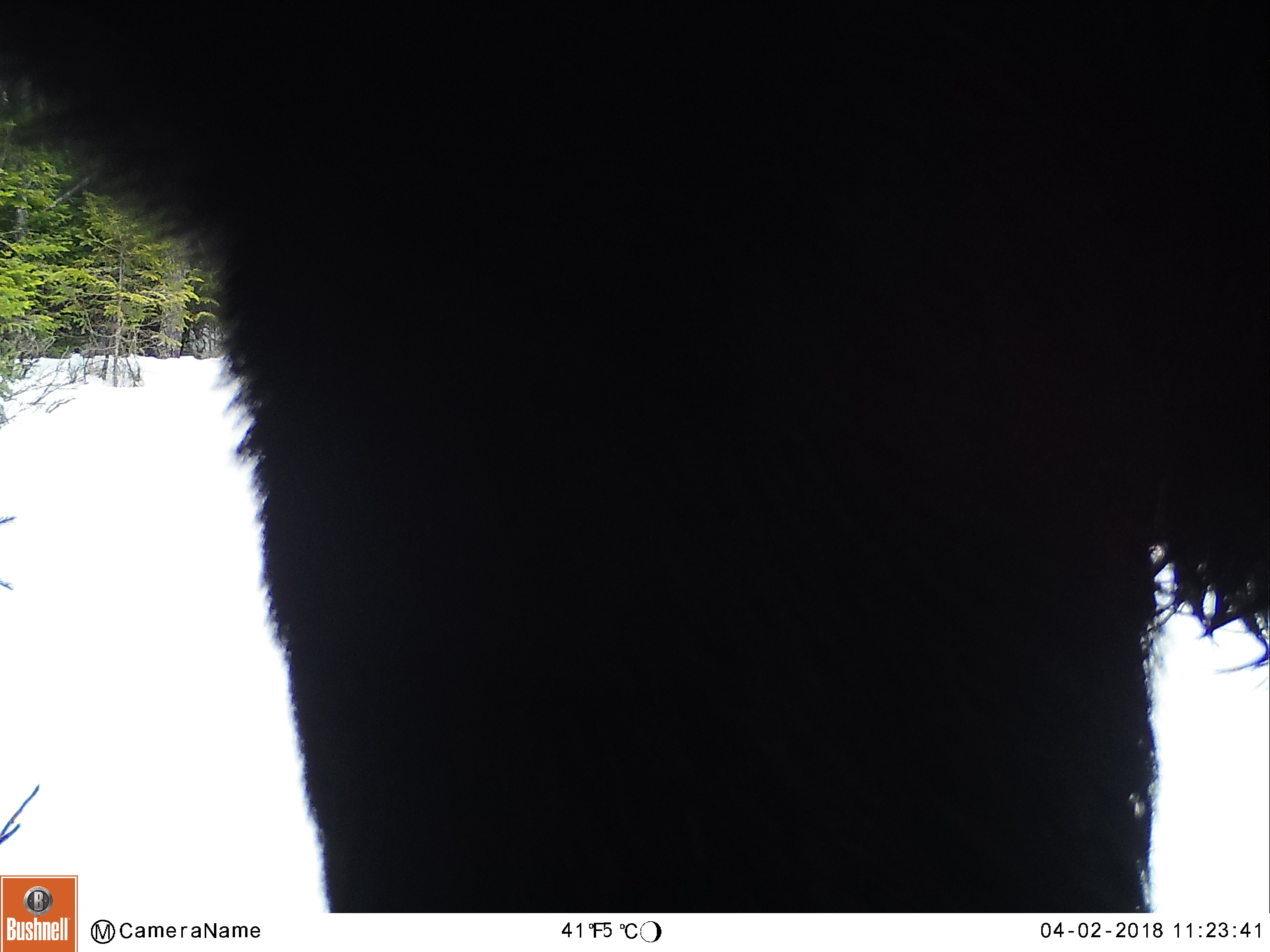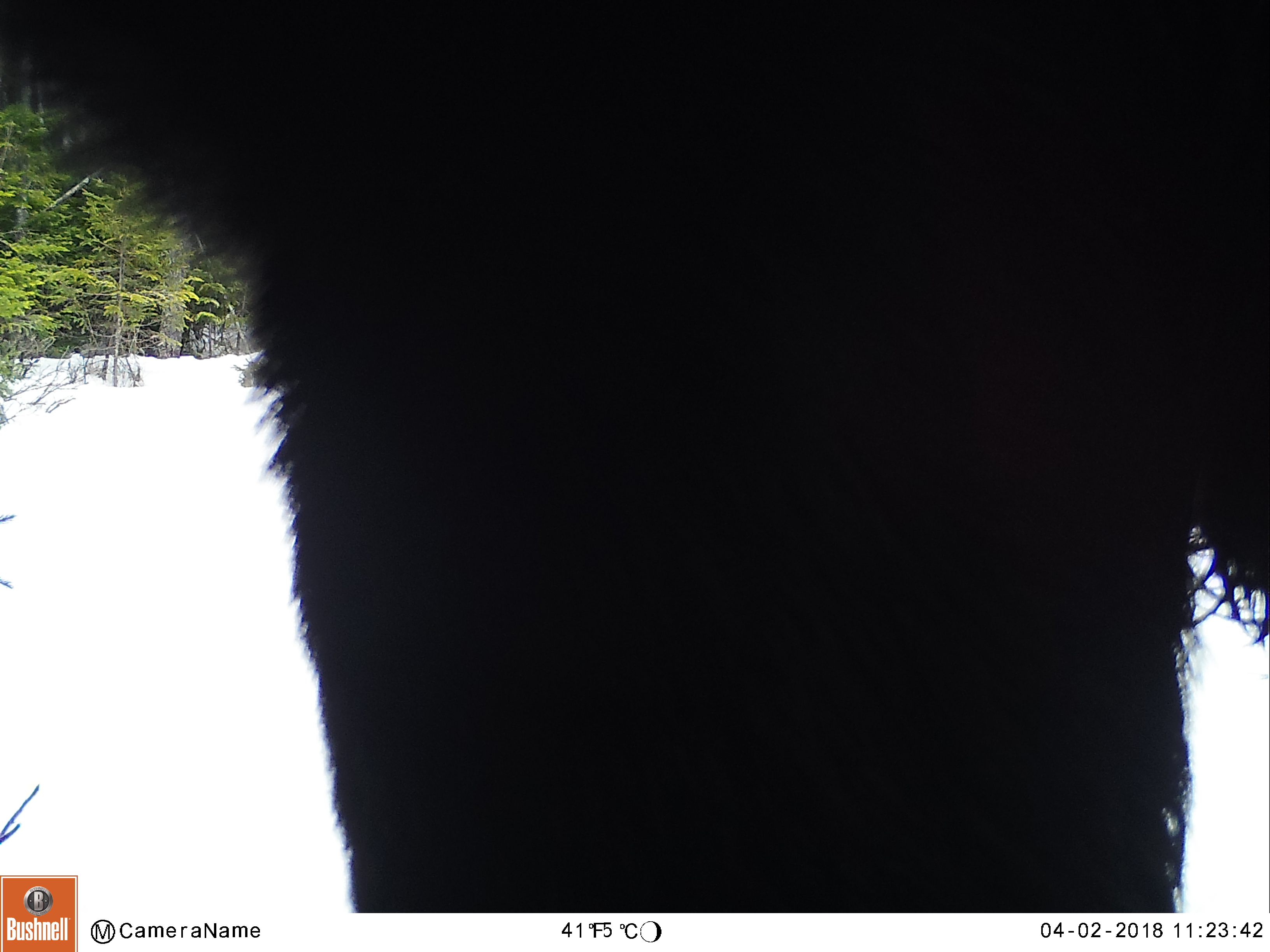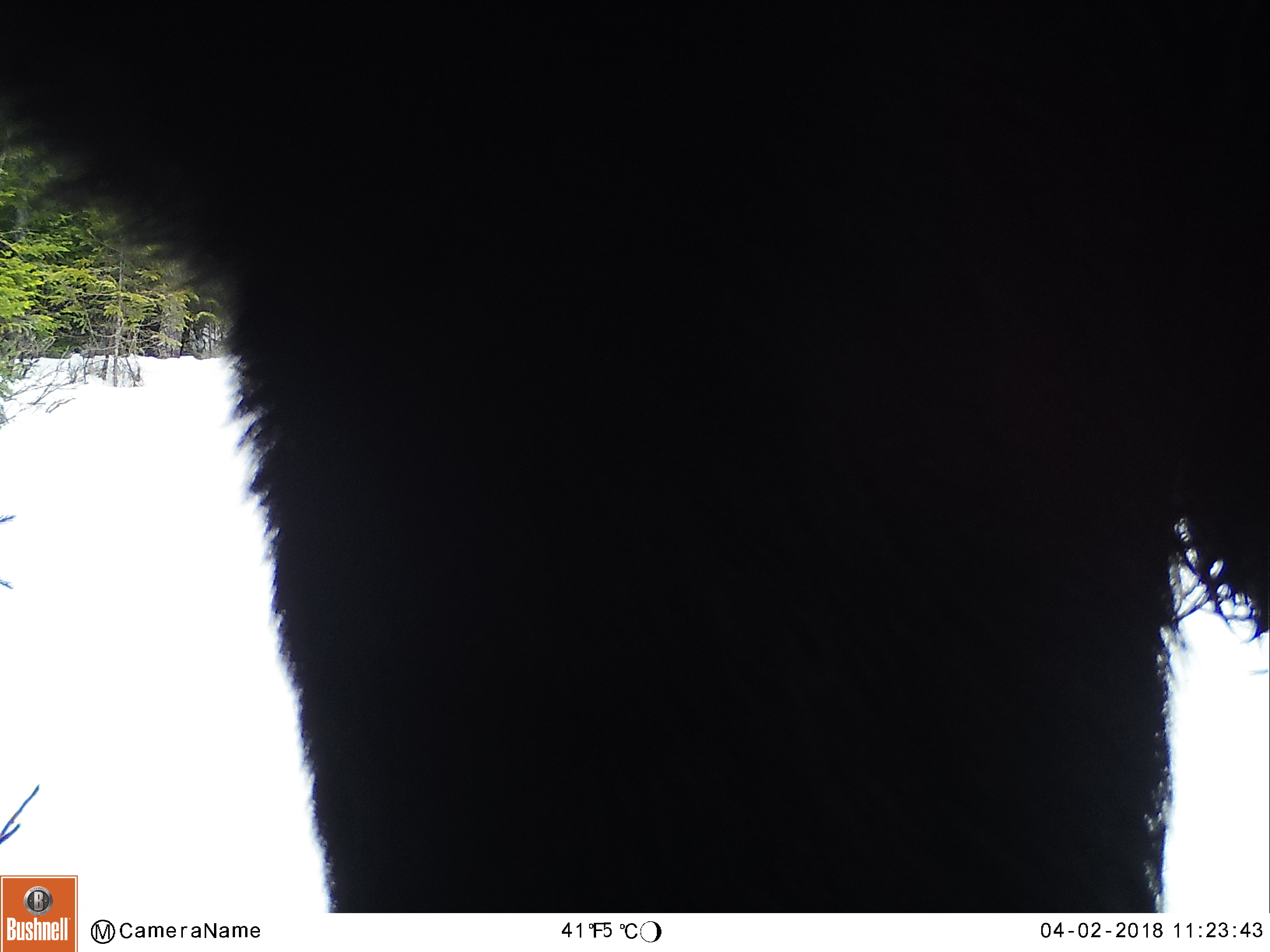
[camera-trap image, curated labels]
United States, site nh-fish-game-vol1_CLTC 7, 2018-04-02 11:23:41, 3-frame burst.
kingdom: Animalia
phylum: Chordata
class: Mammalia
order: Artiodactyla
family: Cervidae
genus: Alces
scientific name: Alces alces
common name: moose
Moose (Alces alces).